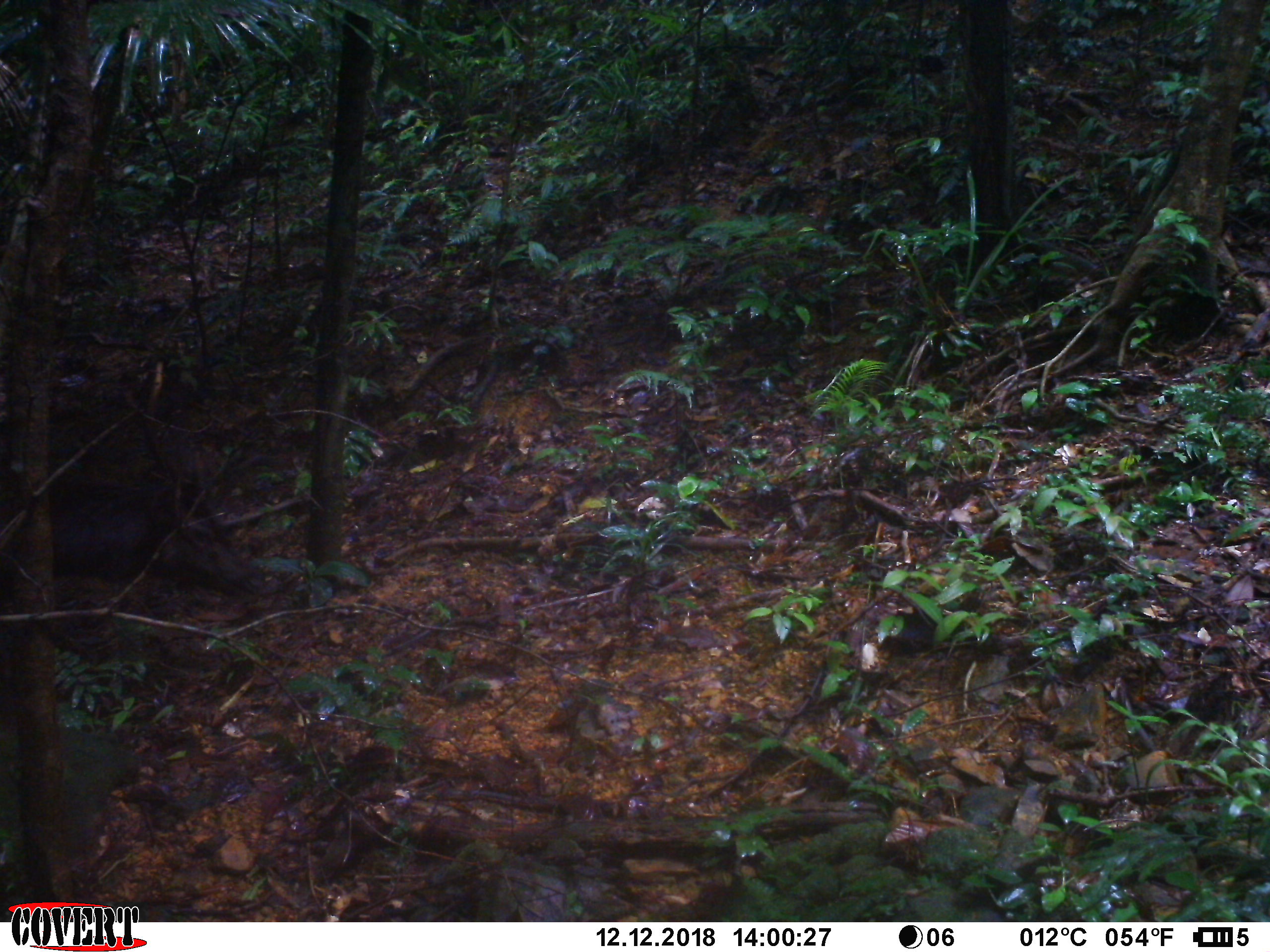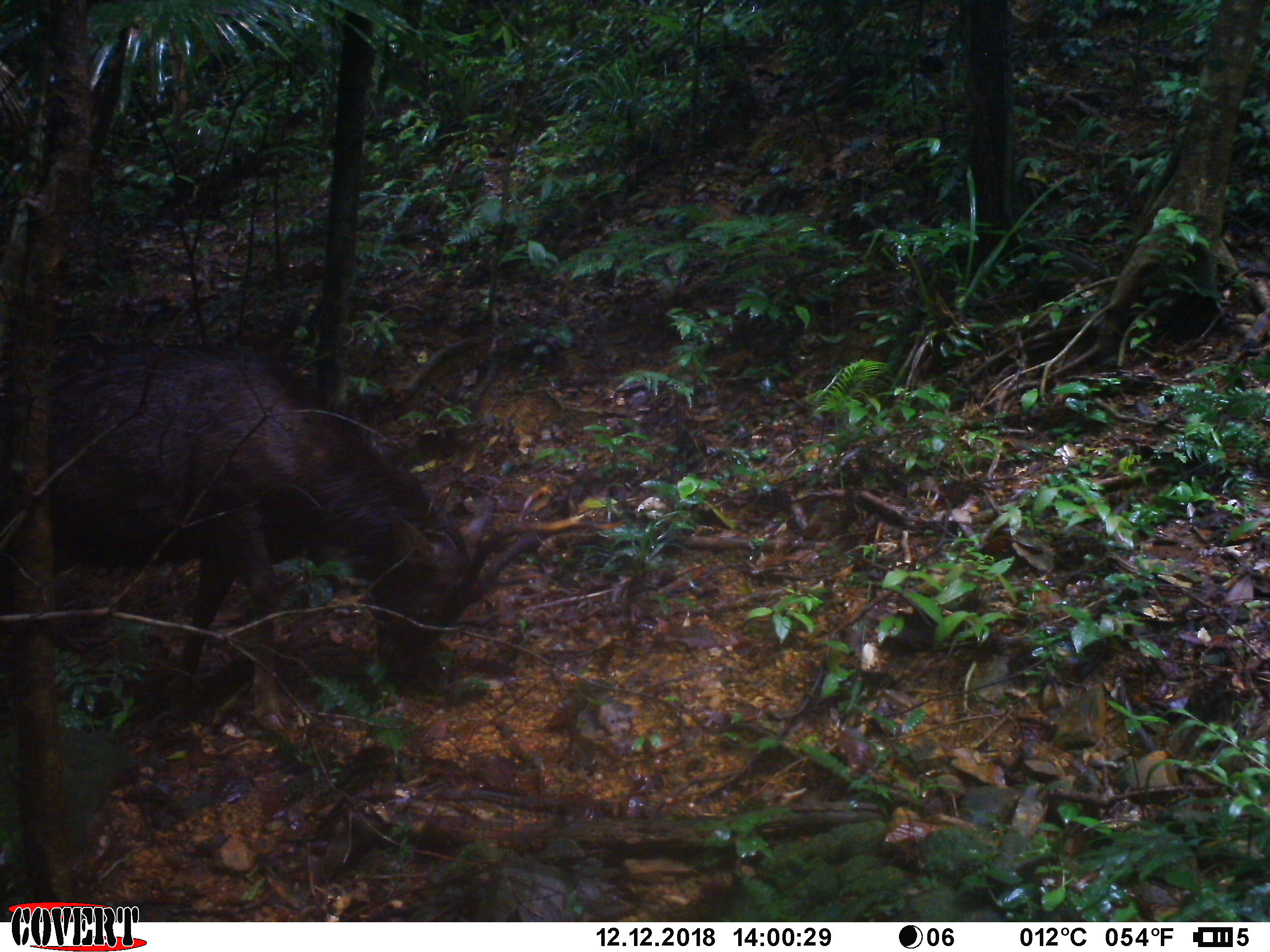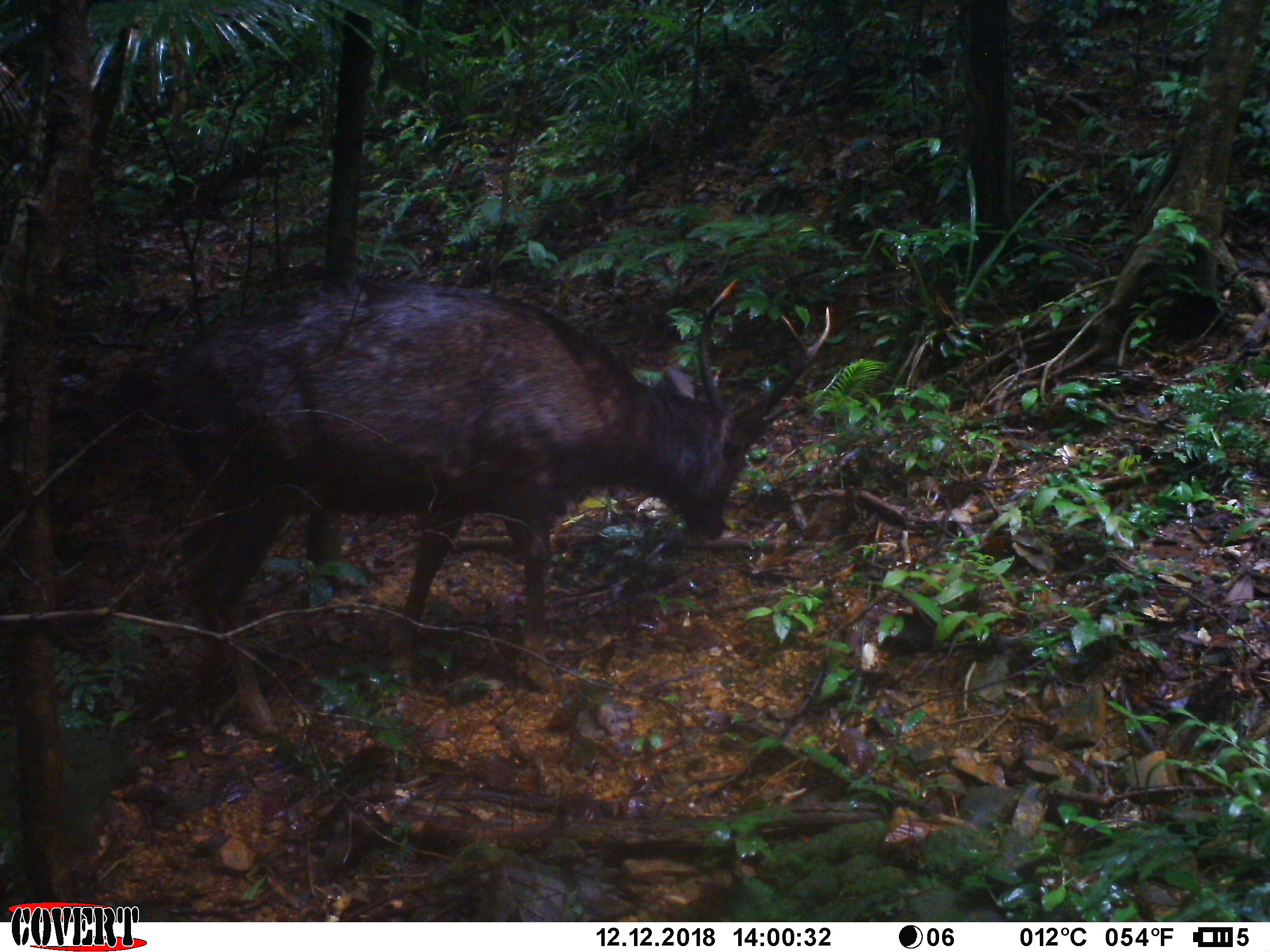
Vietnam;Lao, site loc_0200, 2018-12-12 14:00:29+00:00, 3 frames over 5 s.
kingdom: Animalia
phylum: Chordata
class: Mammalia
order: Artiodactyla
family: Cervidae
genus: Rusa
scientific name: Rusa unicolor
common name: sambar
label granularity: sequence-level